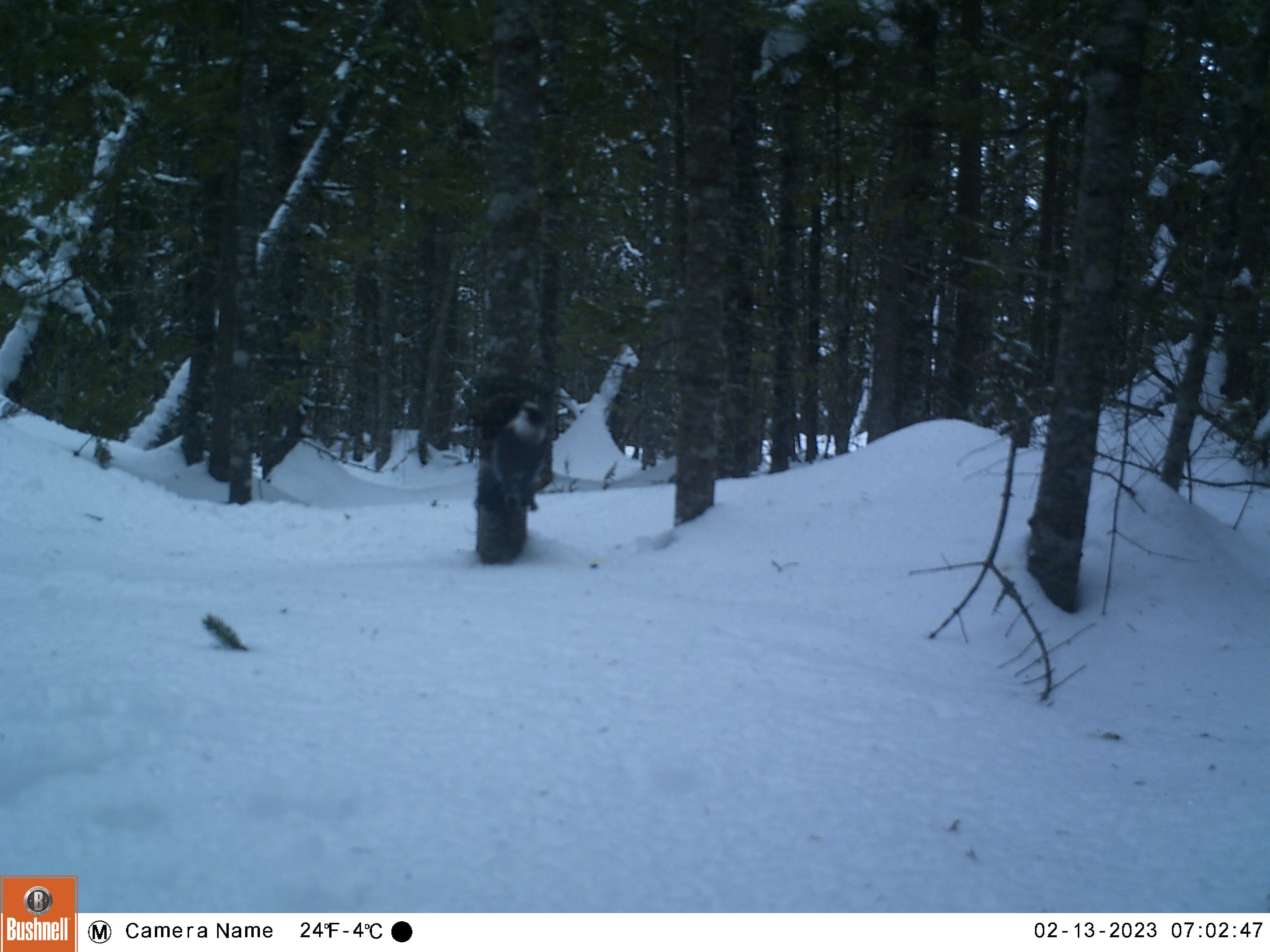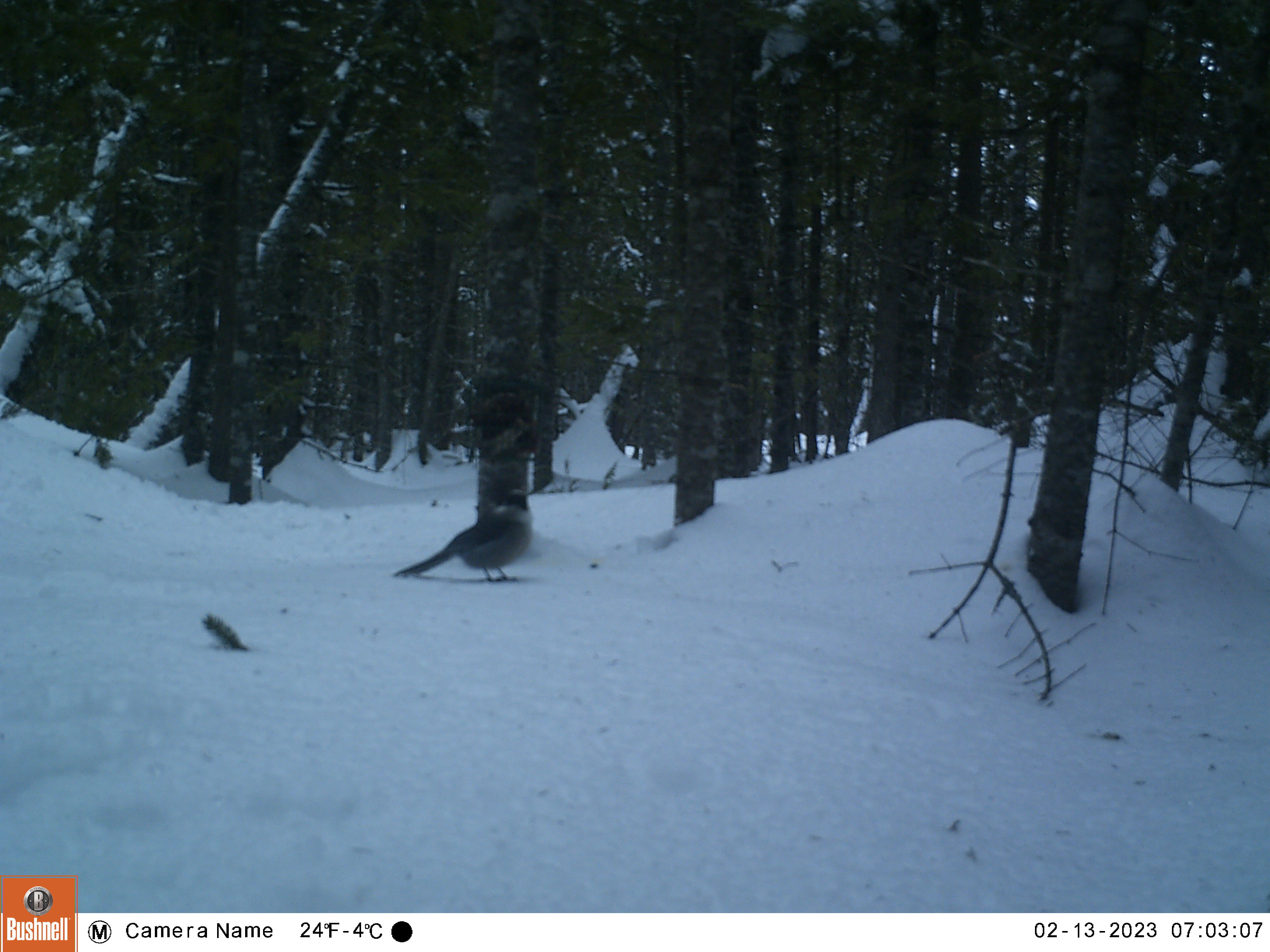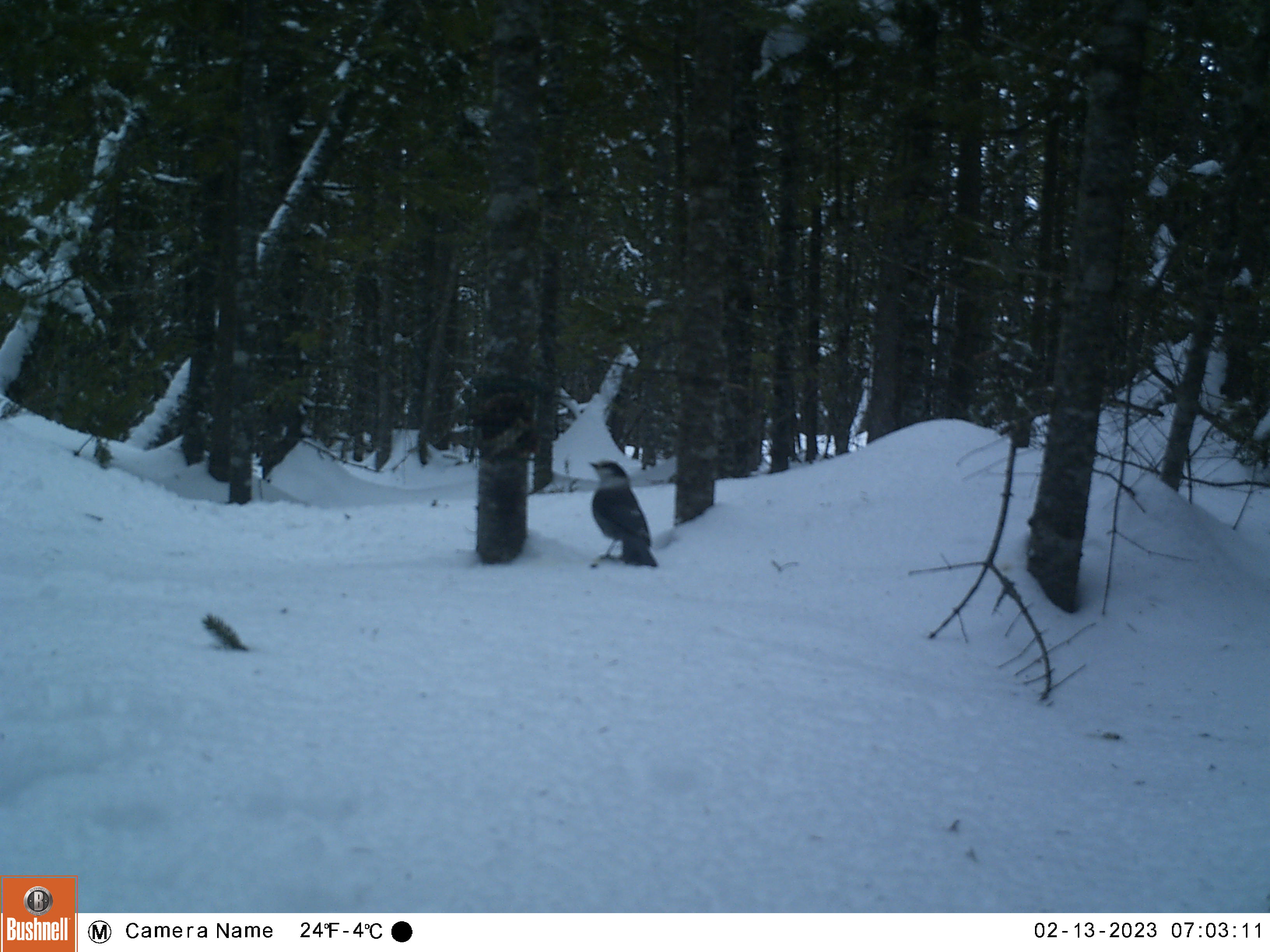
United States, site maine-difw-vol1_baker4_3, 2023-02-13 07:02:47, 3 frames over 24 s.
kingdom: Animalia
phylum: Chordata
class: Aves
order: Passeriformes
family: Corvidae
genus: Perisoreus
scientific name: Perisoreus canadensis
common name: canada jay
Canada jay (Perisoreus canadensis).